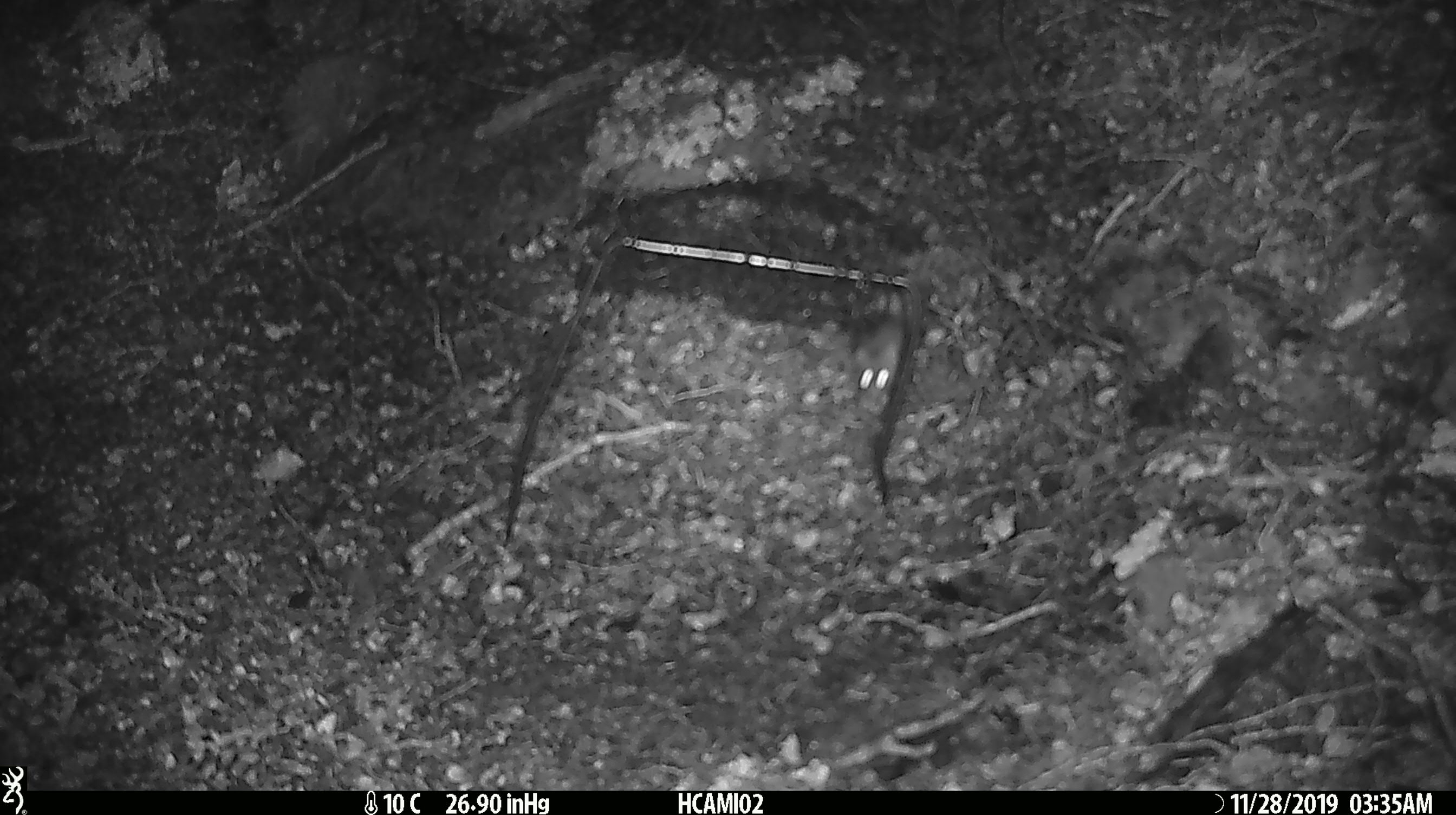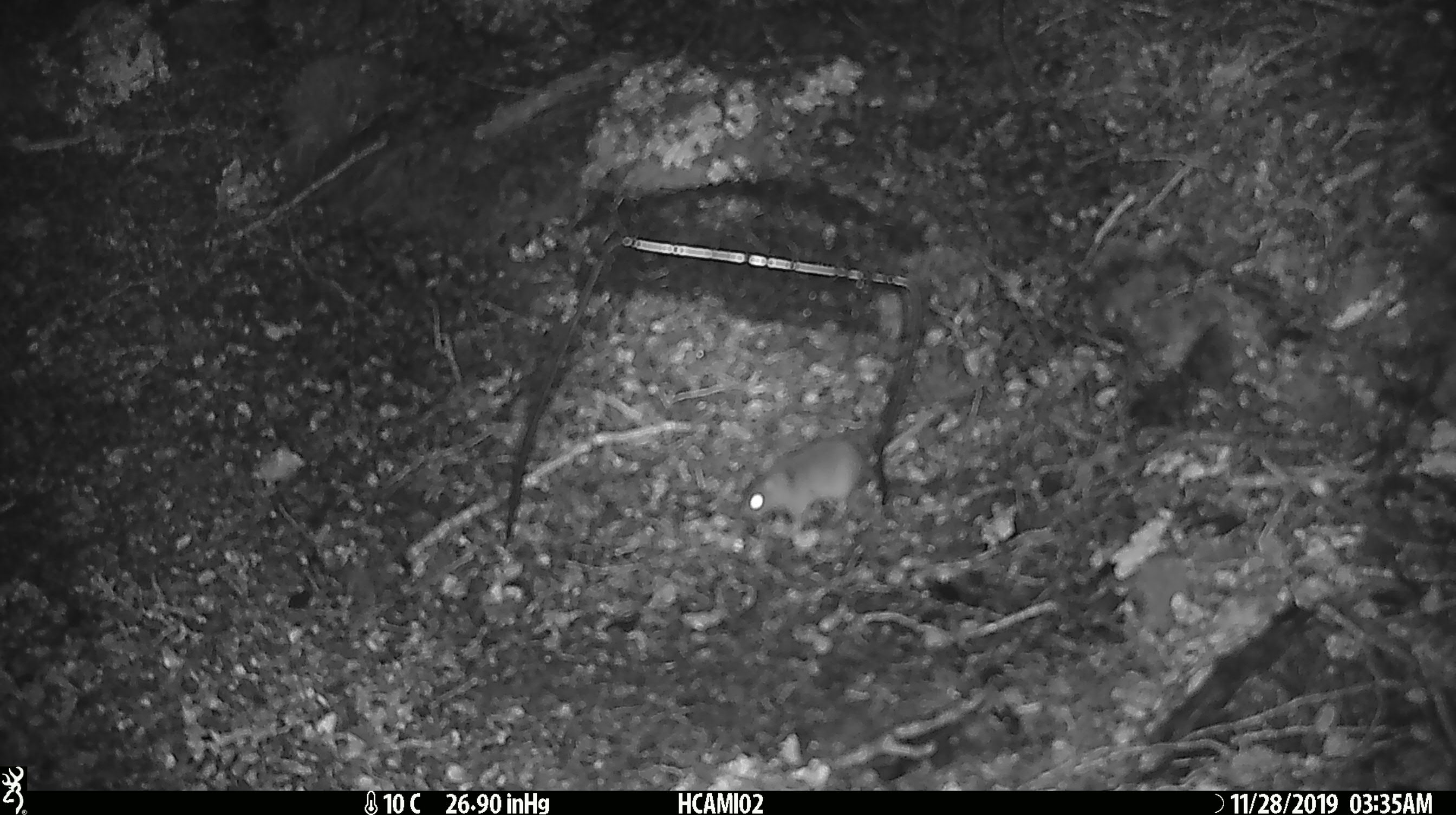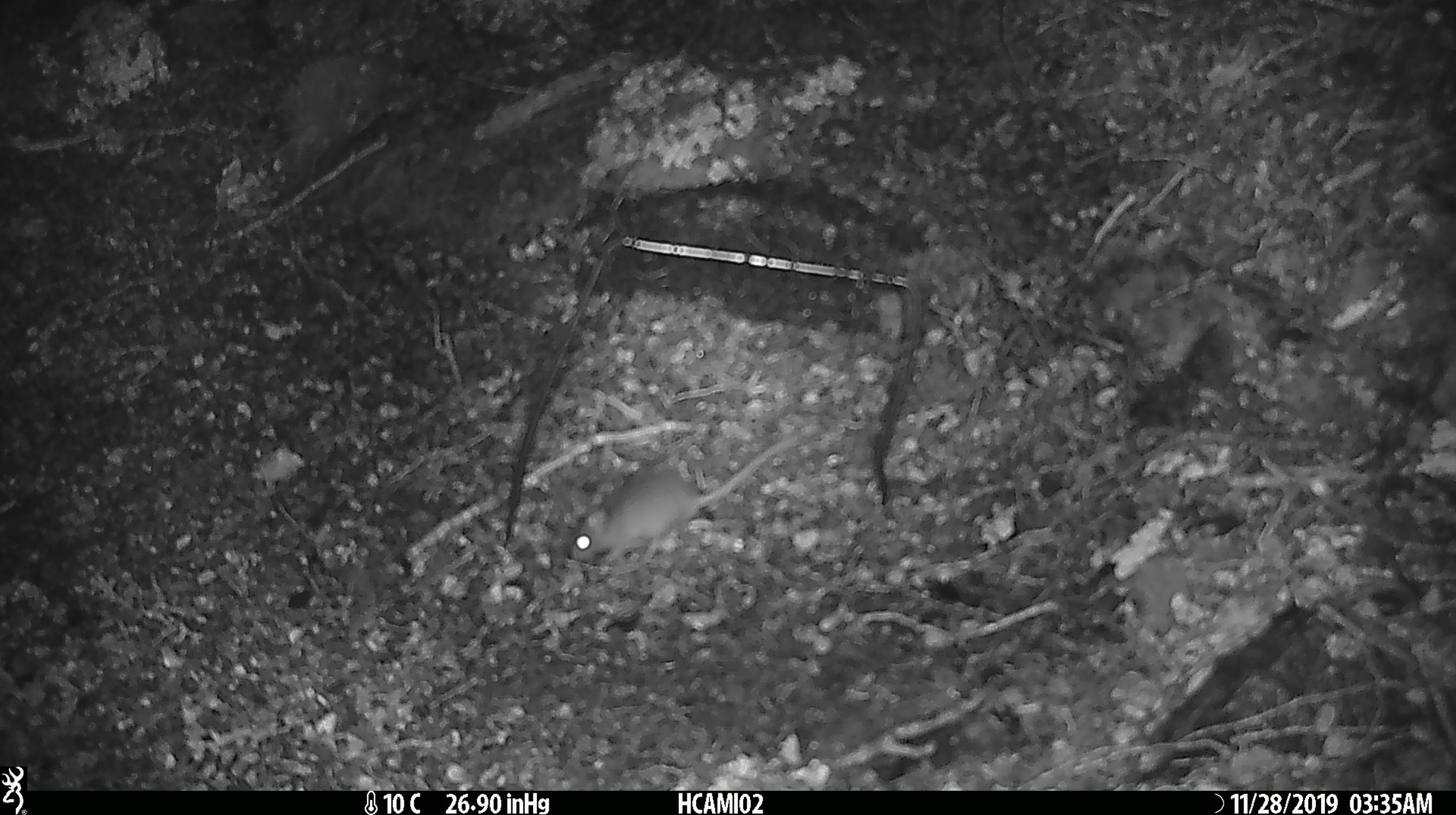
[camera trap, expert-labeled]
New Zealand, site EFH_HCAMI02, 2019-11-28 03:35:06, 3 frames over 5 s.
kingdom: Animalia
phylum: Chordata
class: Mammalia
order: Rodentia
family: Muridae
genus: Mus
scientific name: Mus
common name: mouse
Mouse (Mus).